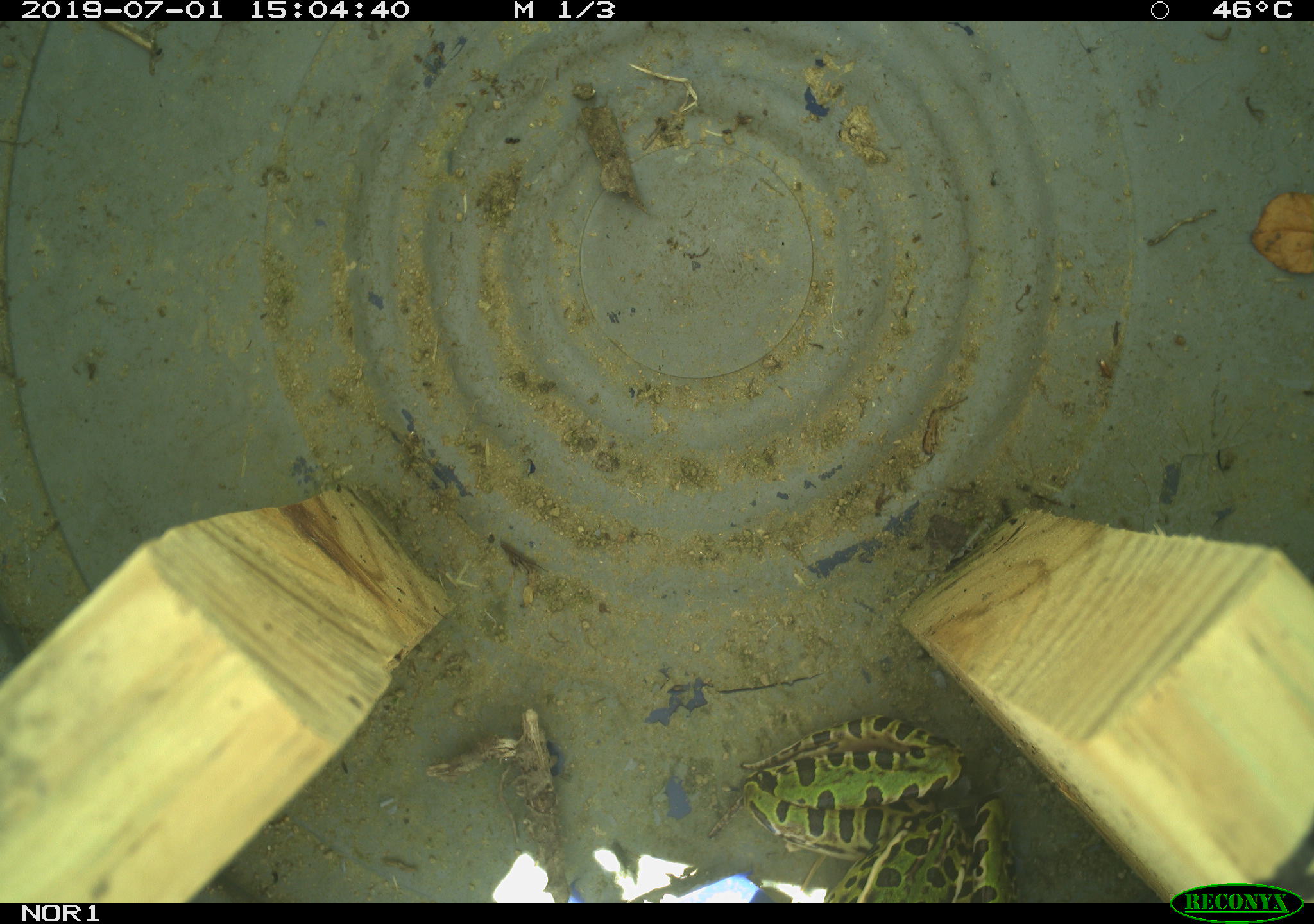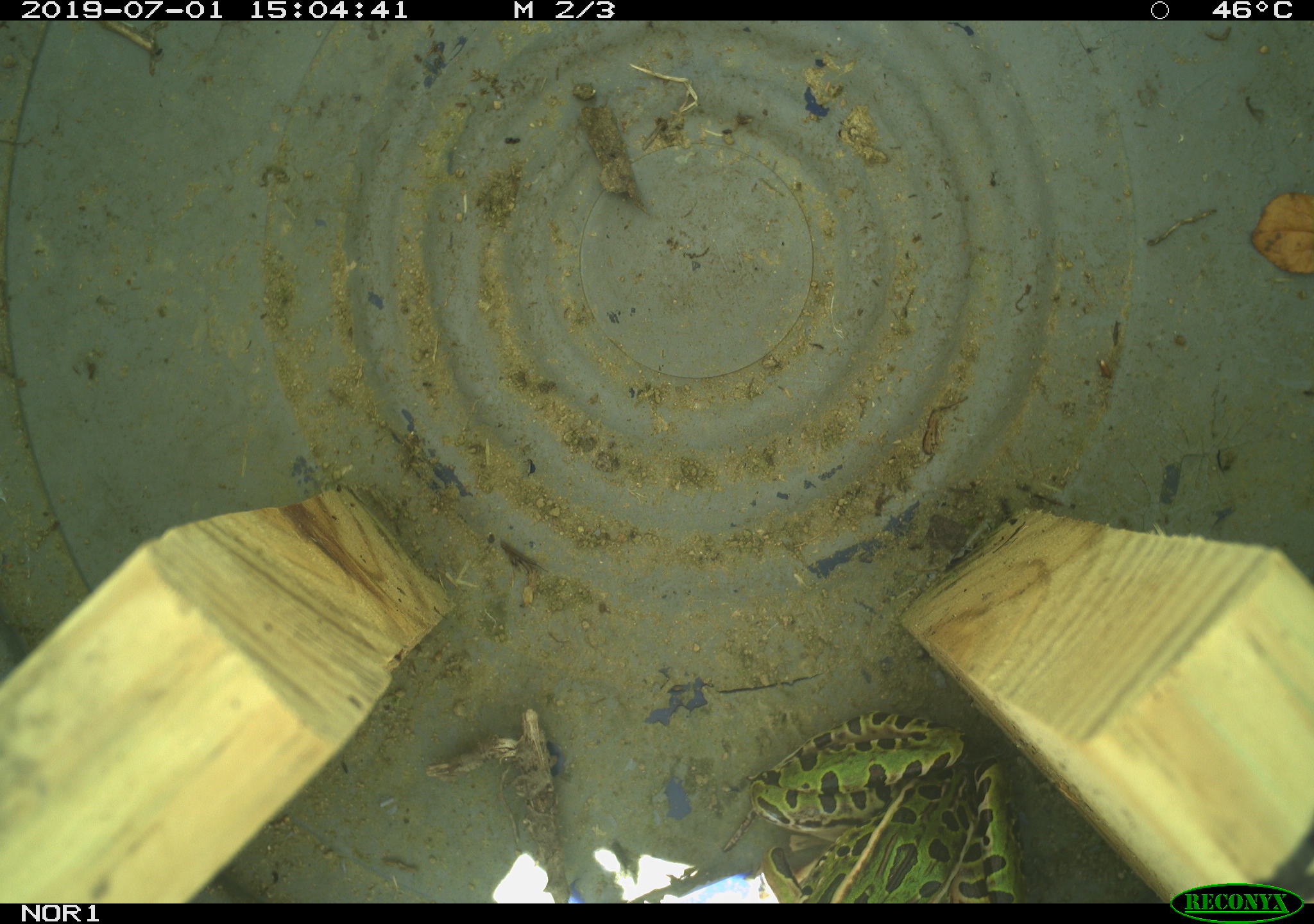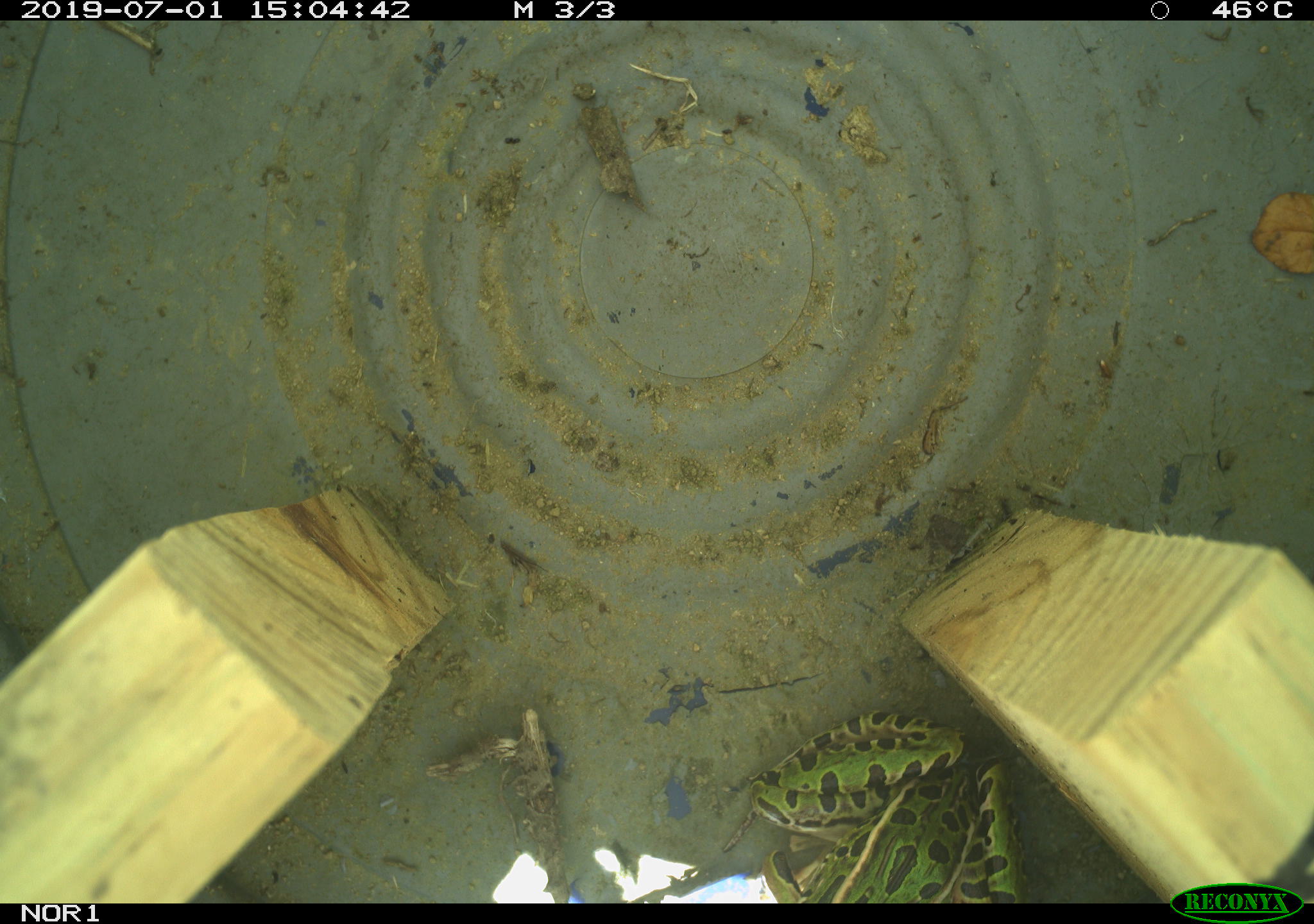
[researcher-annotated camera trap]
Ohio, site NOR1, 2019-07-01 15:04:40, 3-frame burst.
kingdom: Animalia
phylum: Chordata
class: Amphibia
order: Anura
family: Ranidae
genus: Lithobates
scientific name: Lithobates pipiens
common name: northern leopard frog